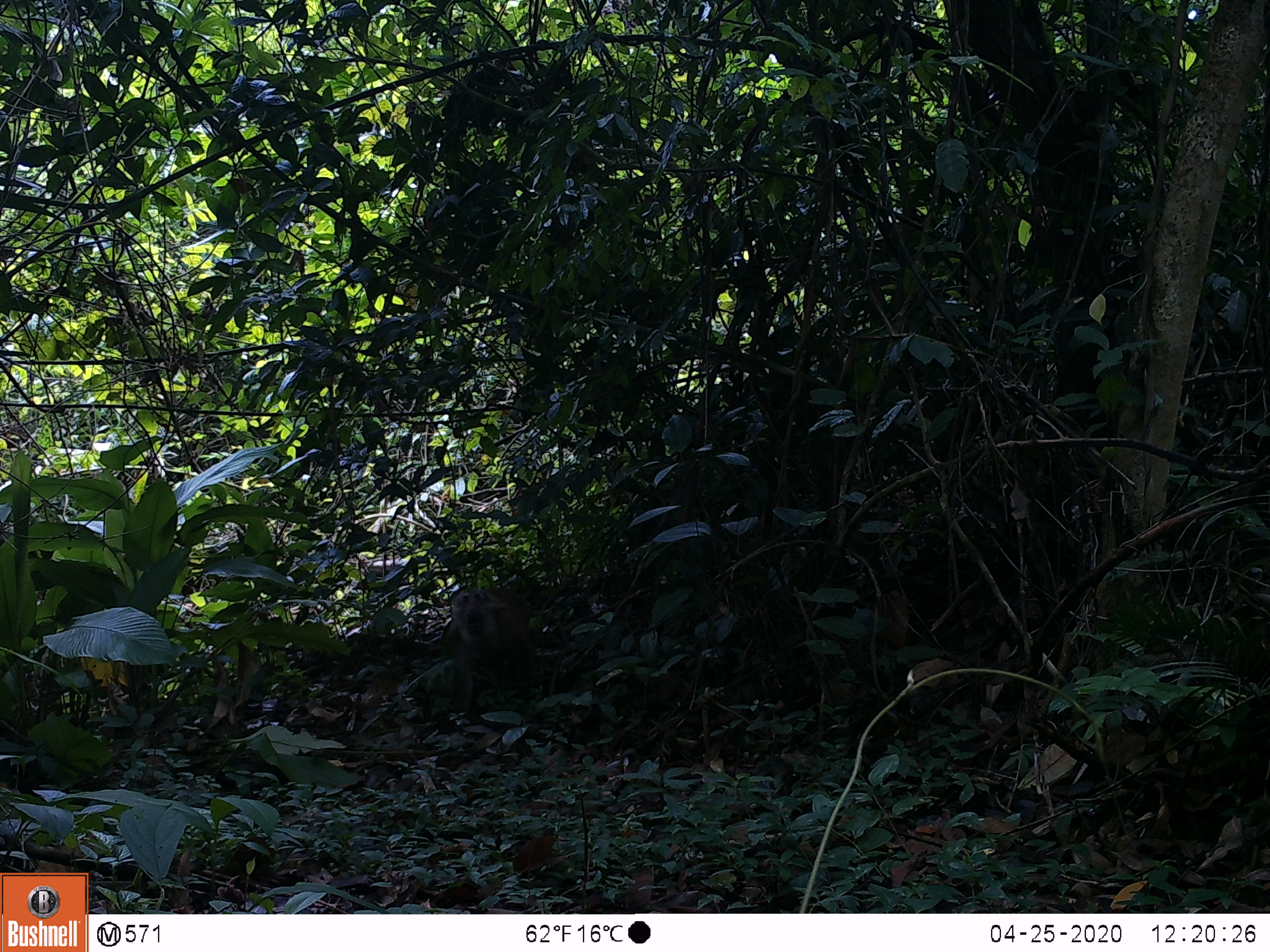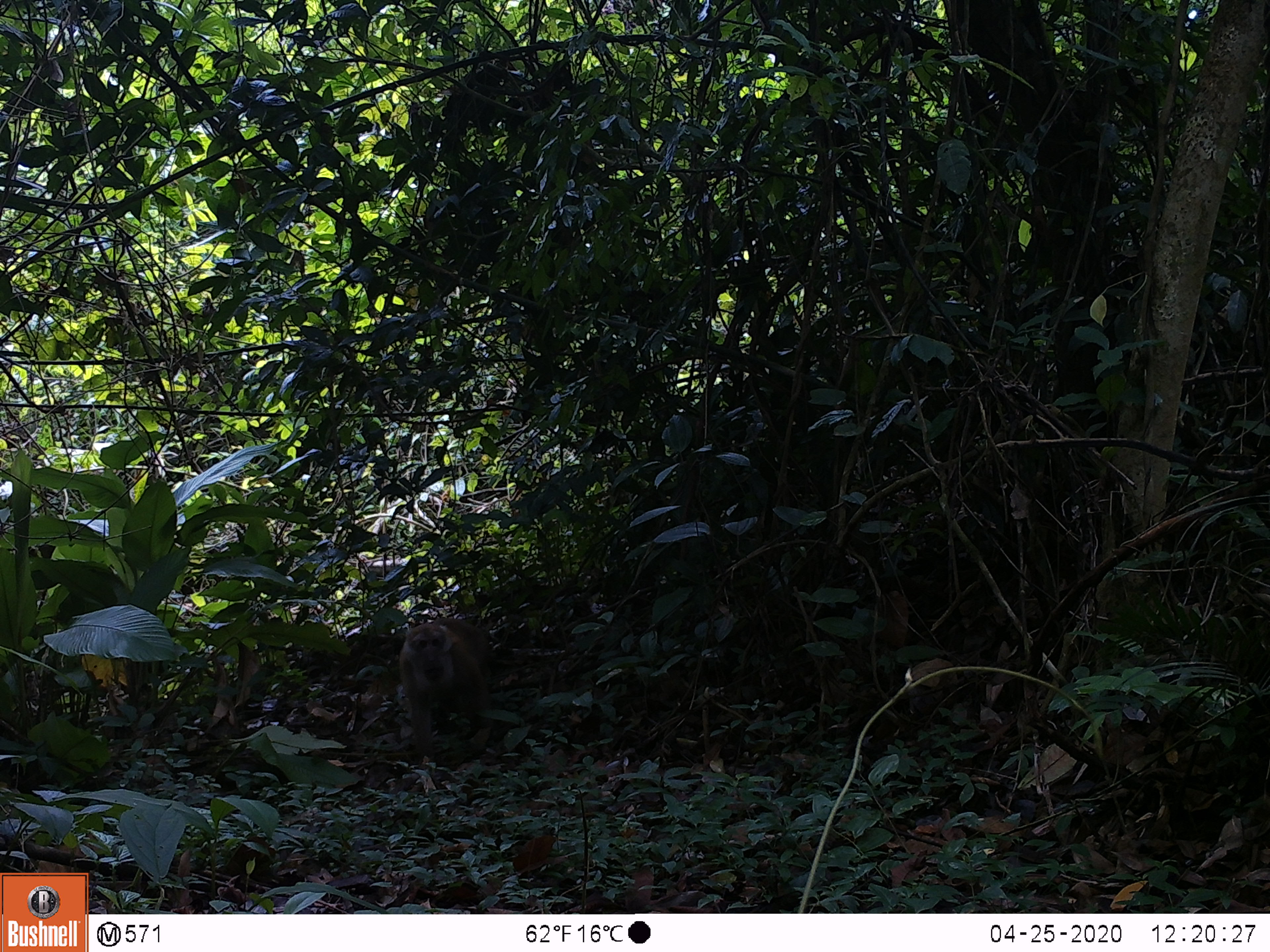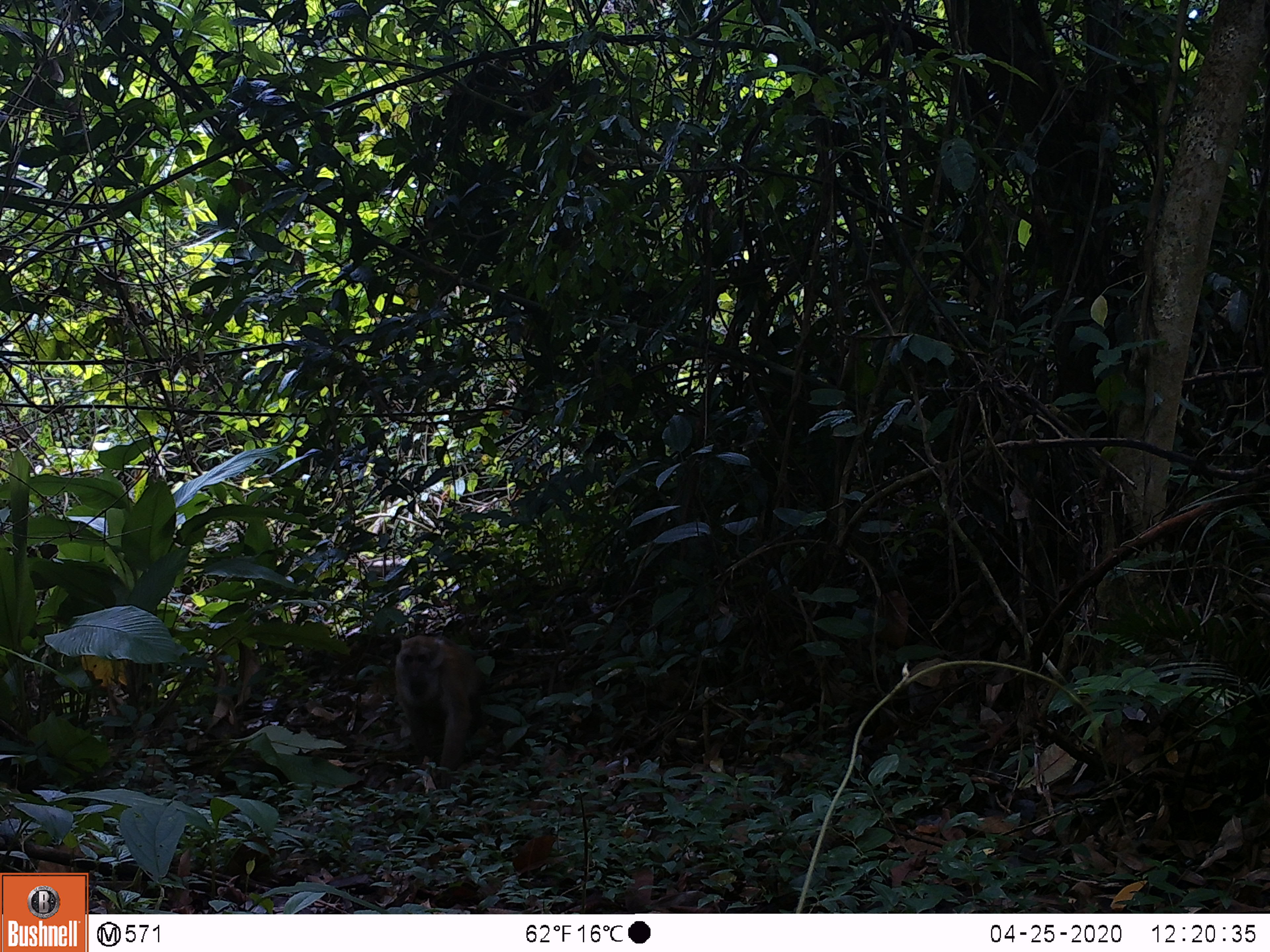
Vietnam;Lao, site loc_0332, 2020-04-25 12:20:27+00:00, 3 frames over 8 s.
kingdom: Animalia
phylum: Chordata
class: Mammalia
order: Primates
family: Cercopithecidae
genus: Macaca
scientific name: Macaca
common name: macaques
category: assam or rhesus macaque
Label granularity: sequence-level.